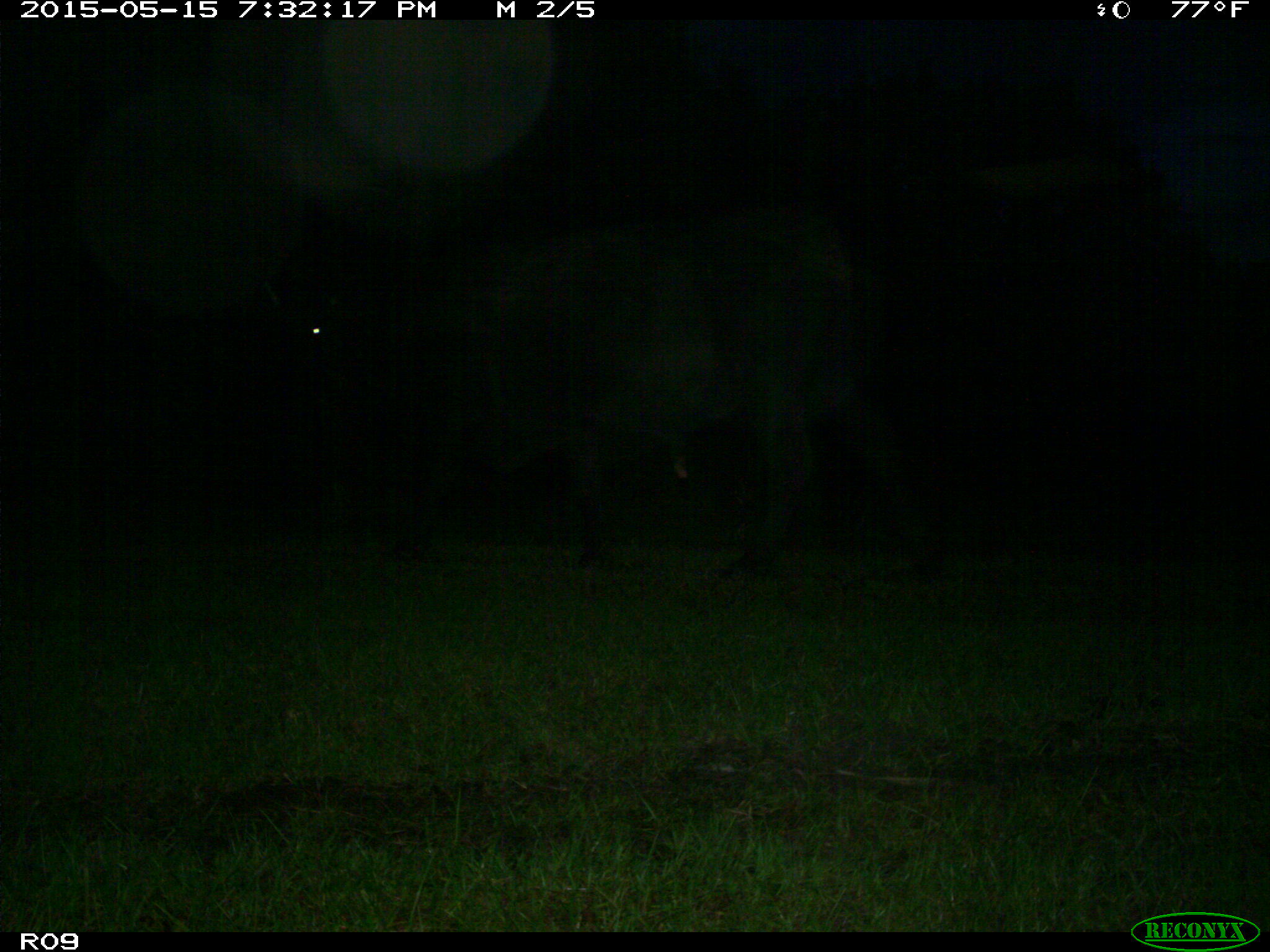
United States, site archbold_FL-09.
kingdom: Animalia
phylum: Chordata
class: Mammalia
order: Artiodactyla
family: Bovidae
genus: Bos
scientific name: Bos taurus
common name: domestic cow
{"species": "Bos taurus (domestic cow)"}